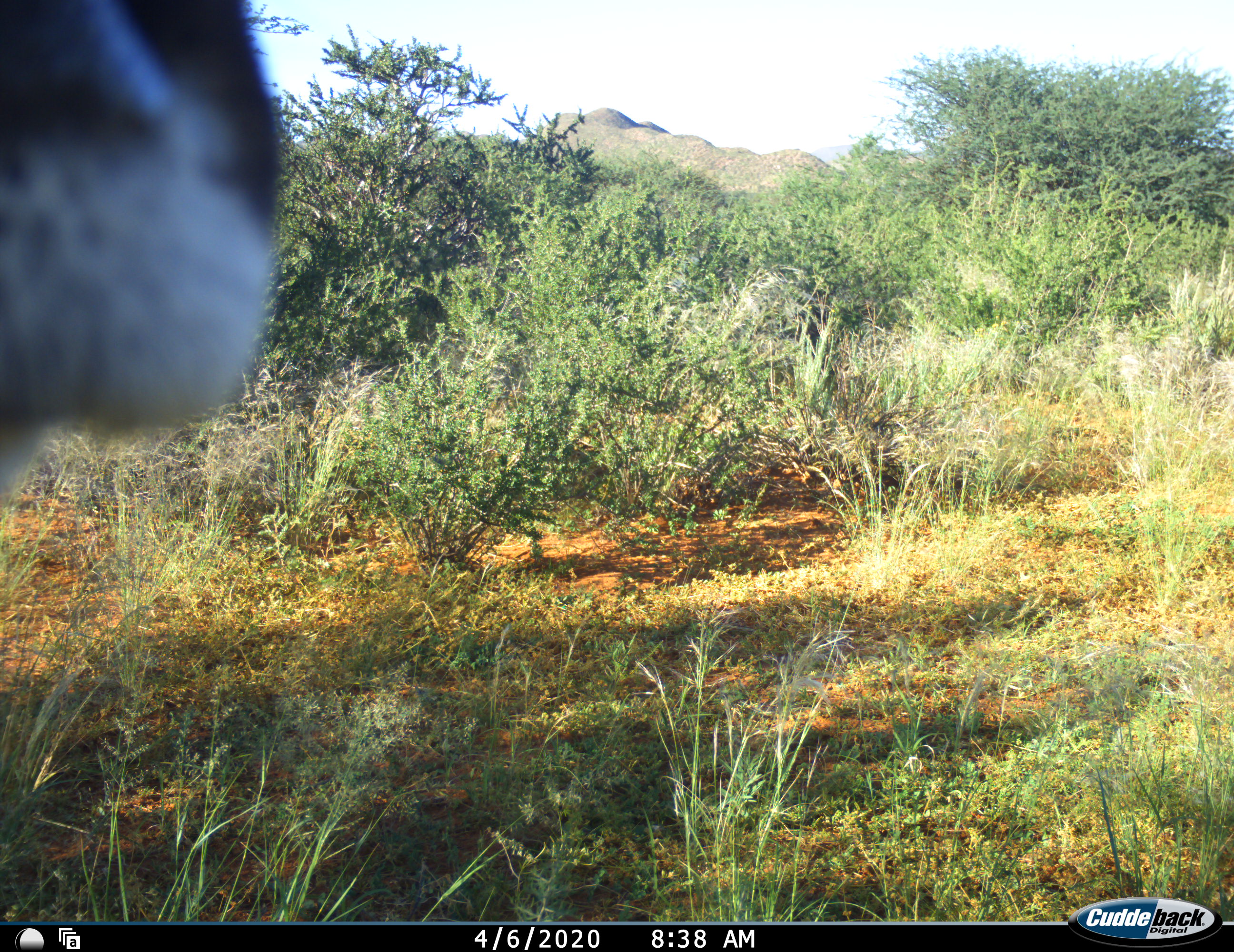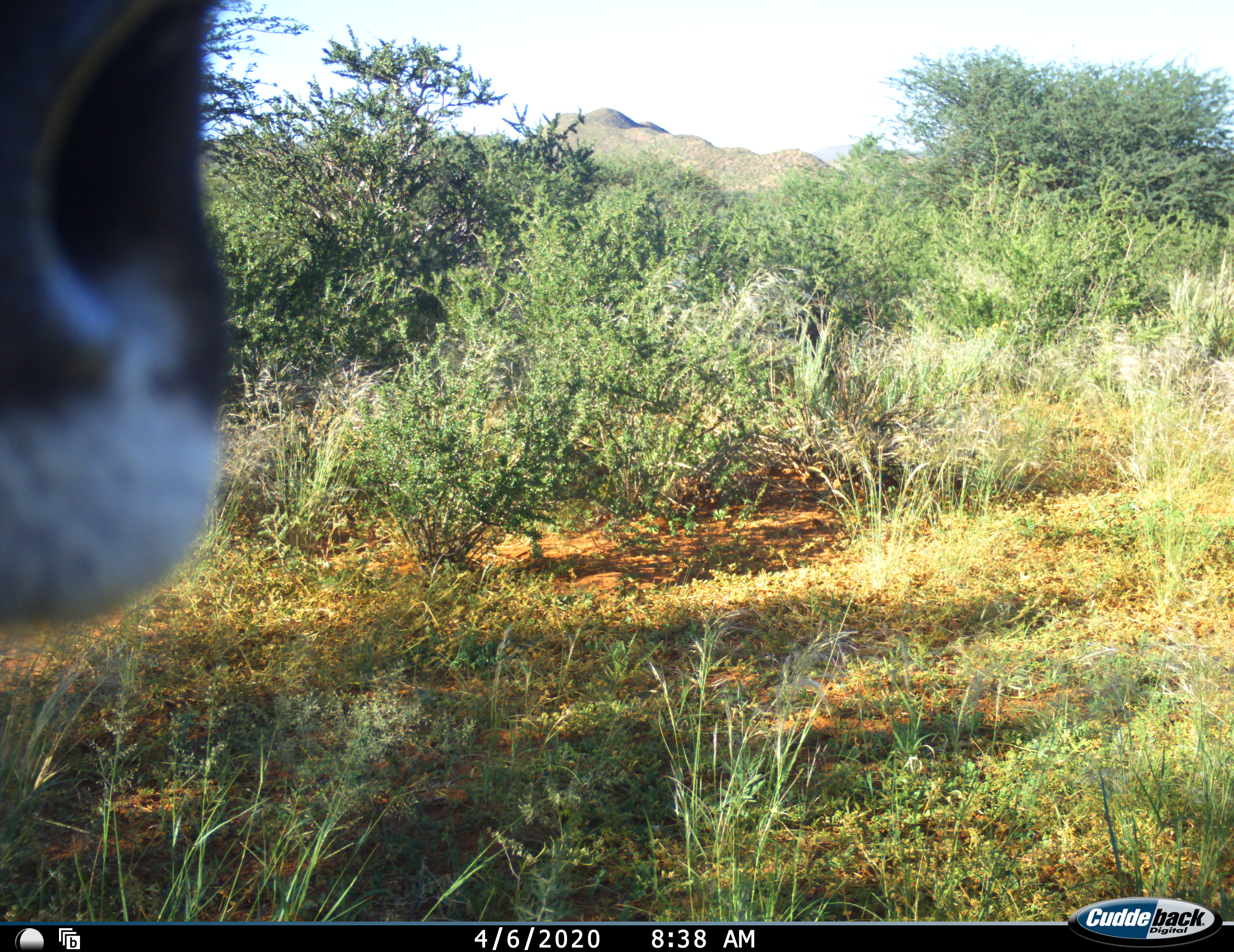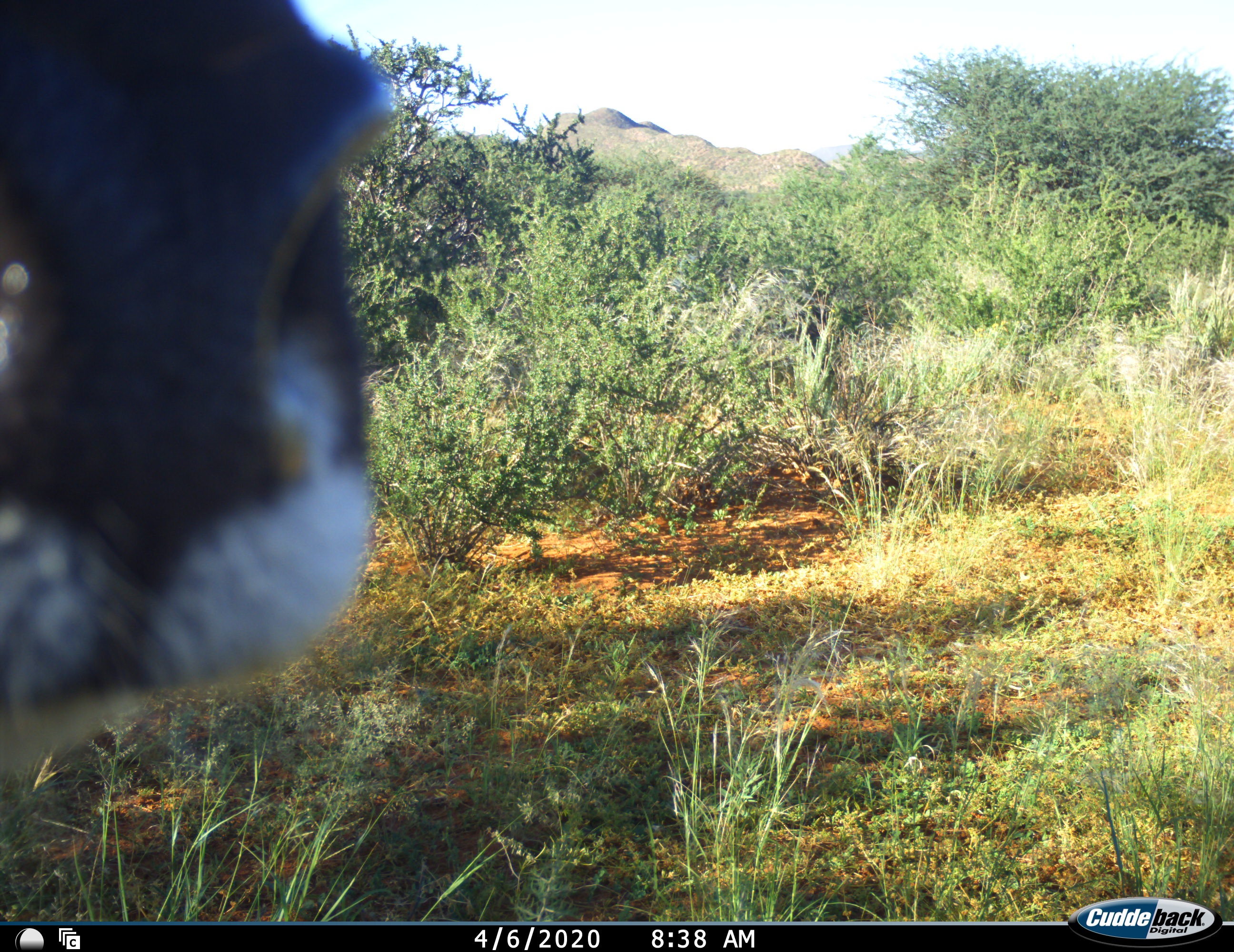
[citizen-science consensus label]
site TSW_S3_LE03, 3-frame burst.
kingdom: Animalia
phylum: Chordata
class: Mammalia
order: Artiodactyla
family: Bovidae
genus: Oryx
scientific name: Oryx gazella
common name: gemsbok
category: oryx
Oryx (gemsbok) (Oryx gazella), count 1. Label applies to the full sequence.